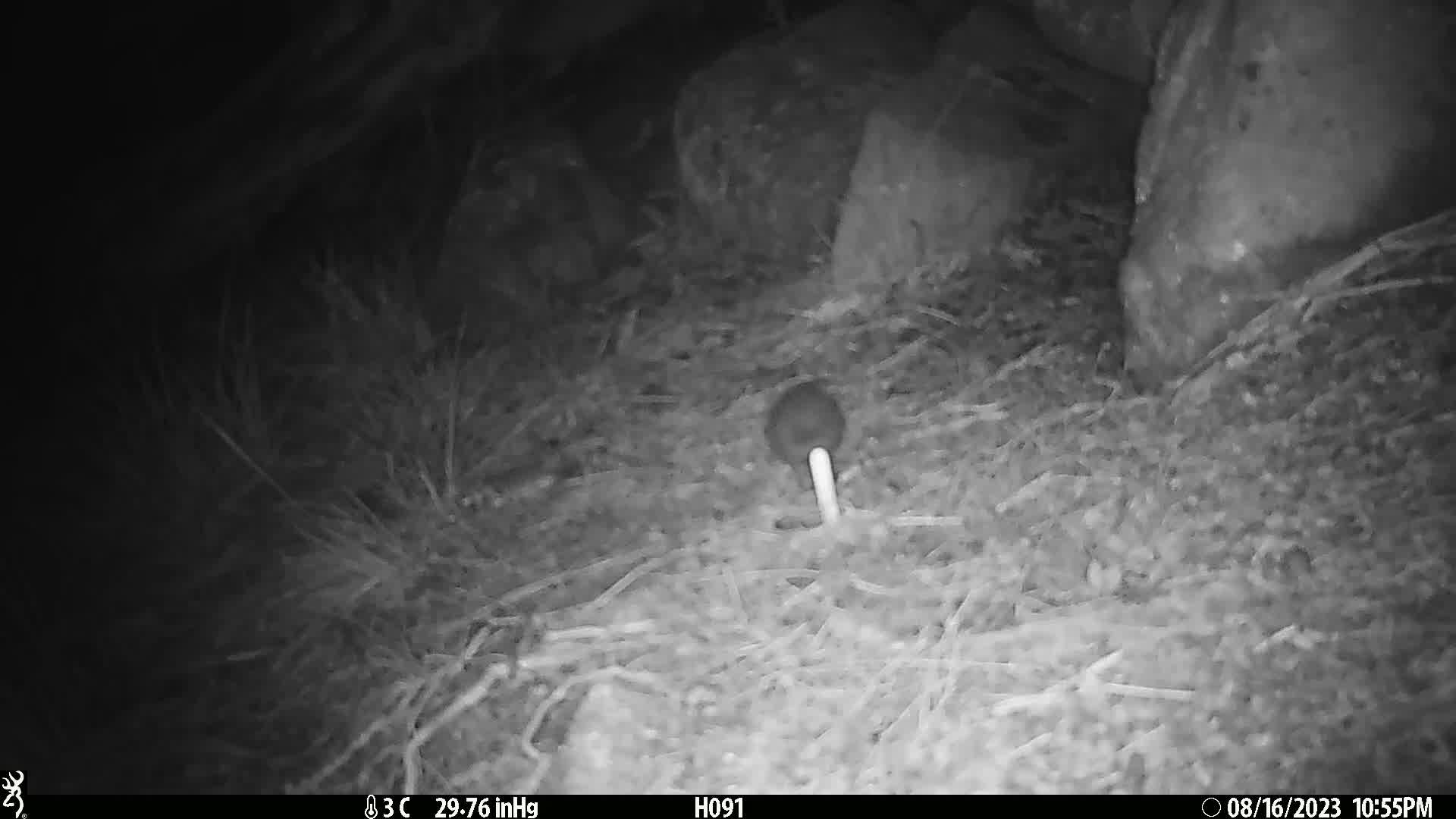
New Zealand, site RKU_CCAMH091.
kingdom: Animalia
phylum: Chordata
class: Mammalia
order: Rodentia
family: Muridae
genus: Rattus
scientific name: Rattus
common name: rat